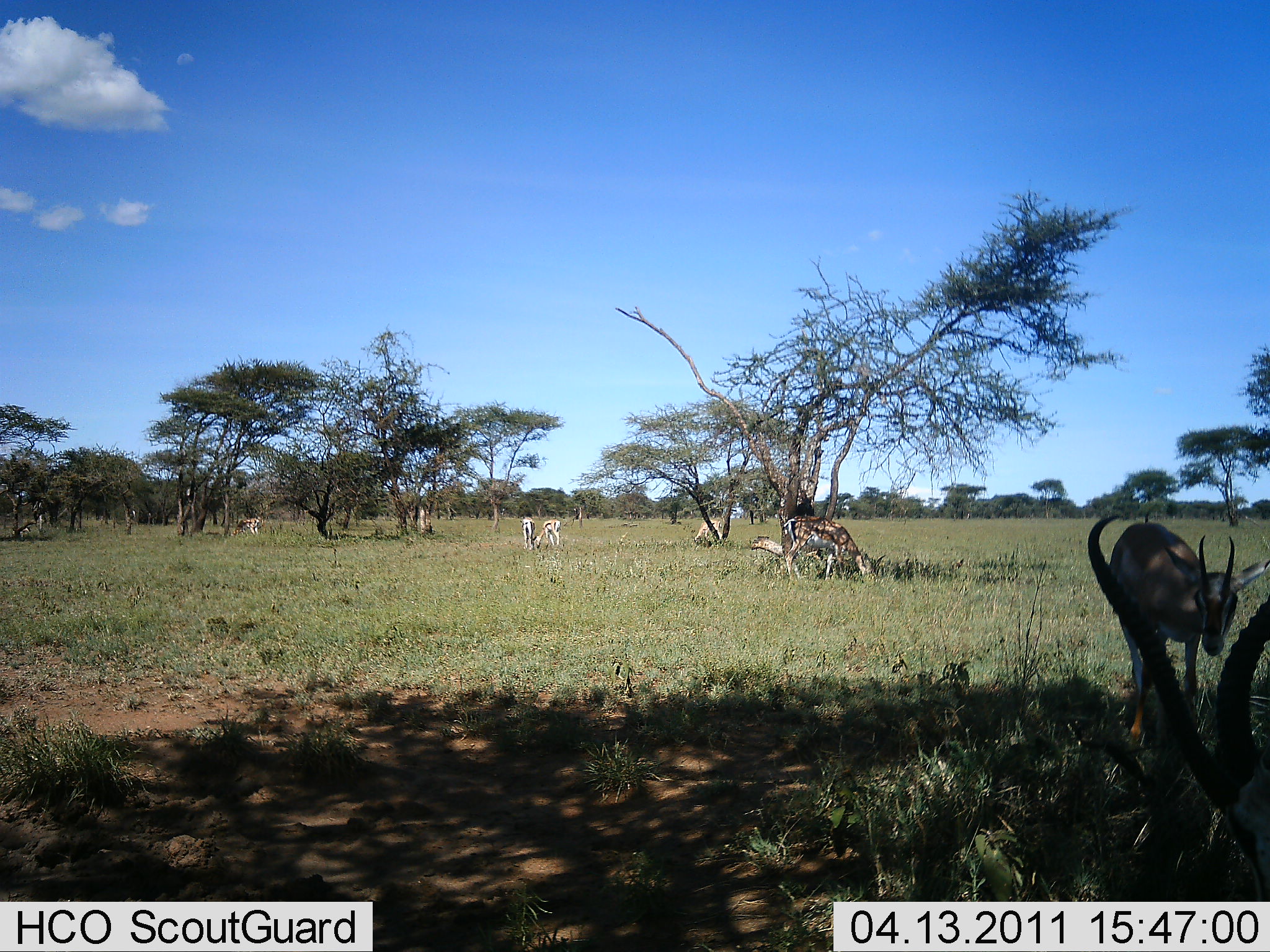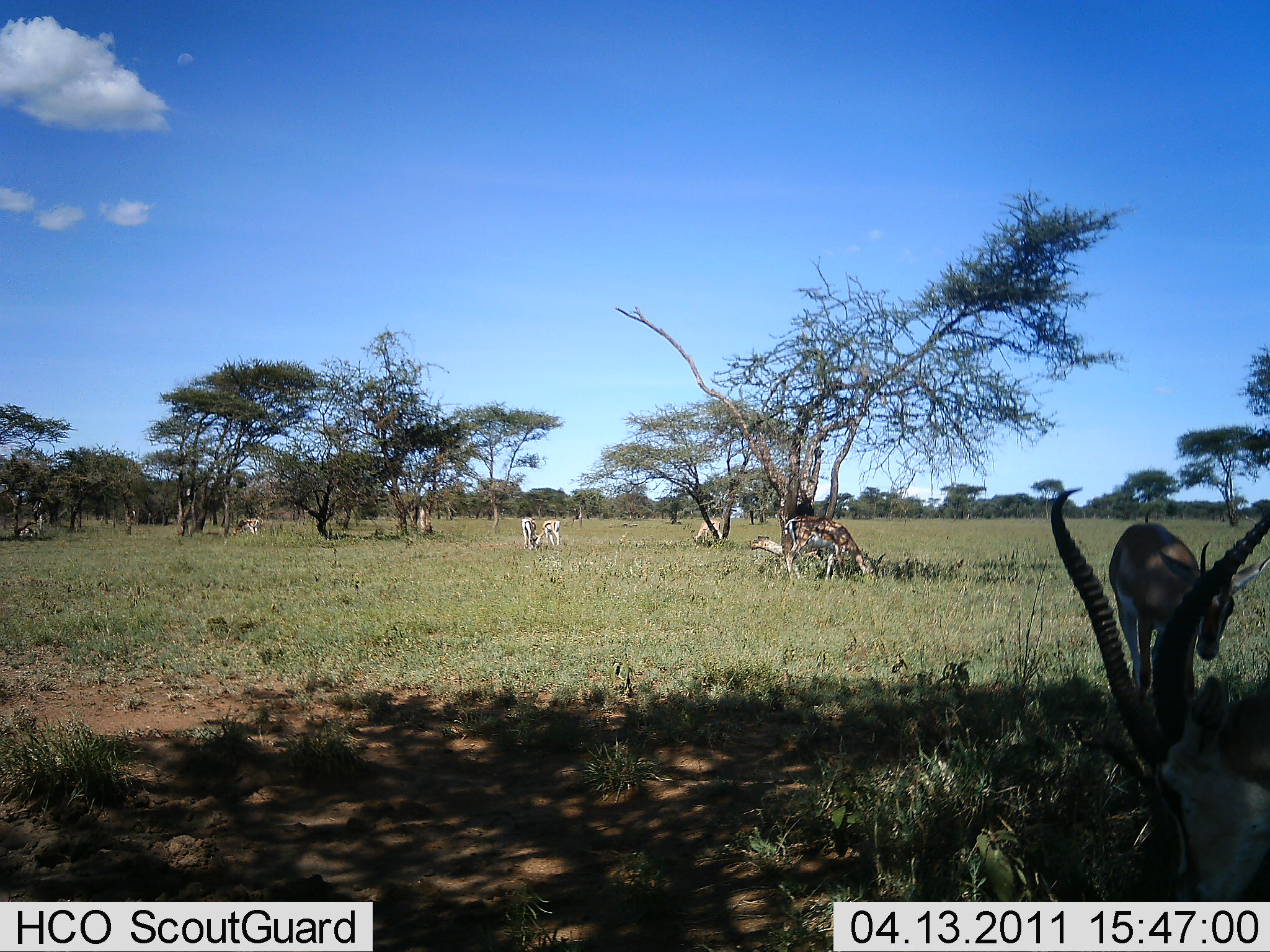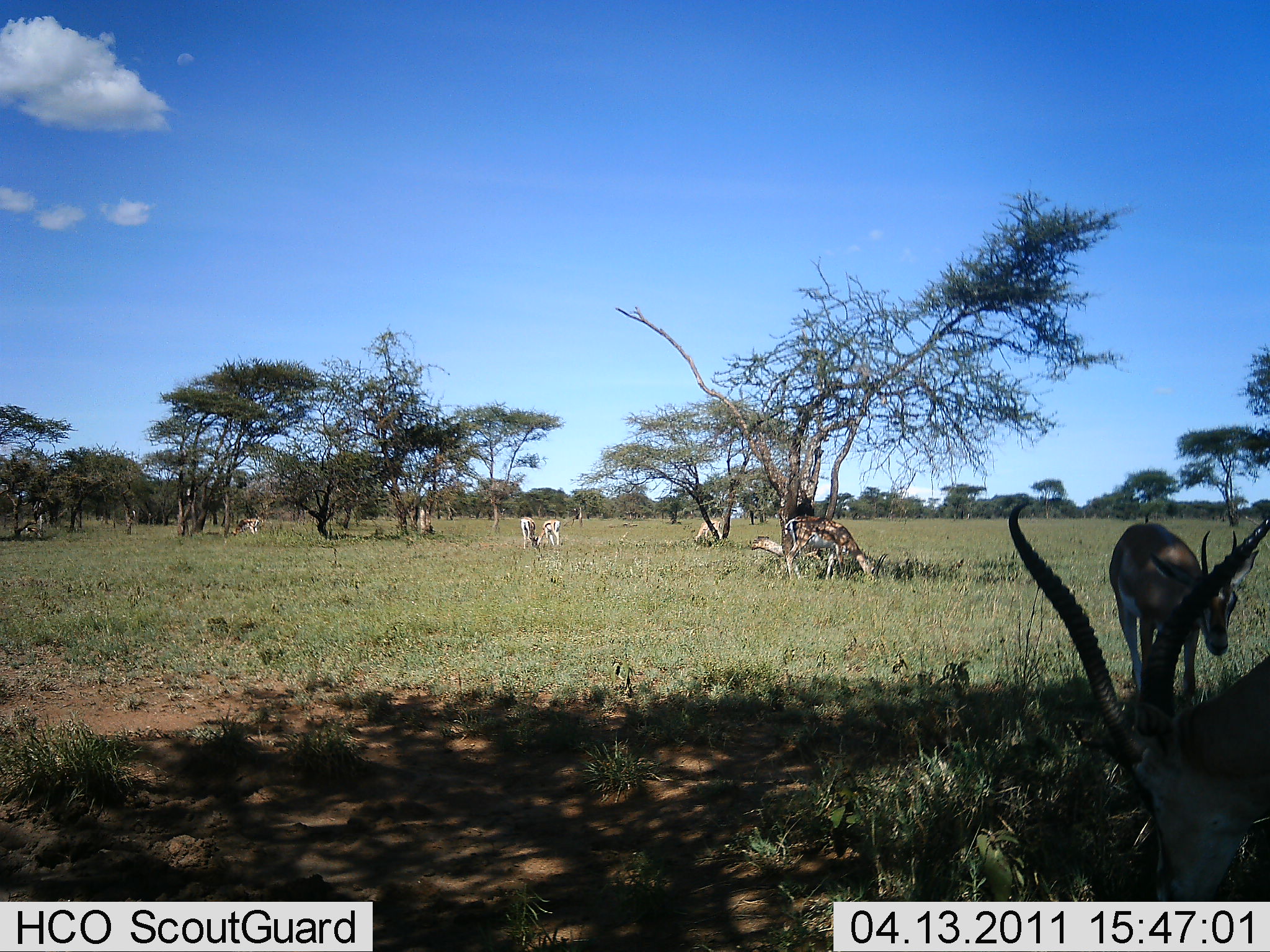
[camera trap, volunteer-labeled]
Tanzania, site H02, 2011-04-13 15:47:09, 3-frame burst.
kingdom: Animalia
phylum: Chordata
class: Mammalia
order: Artiodactyla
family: Bovidae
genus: Eudorcas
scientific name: Eudorcas thomsonii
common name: thomson's gazelle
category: gazellethomsons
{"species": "gazellethomsons (thomson's gazelle) (Eudorcas thomsonii)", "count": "7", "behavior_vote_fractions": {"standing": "77%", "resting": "23%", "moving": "23%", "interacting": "15%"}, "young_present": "0%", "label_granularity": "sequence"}